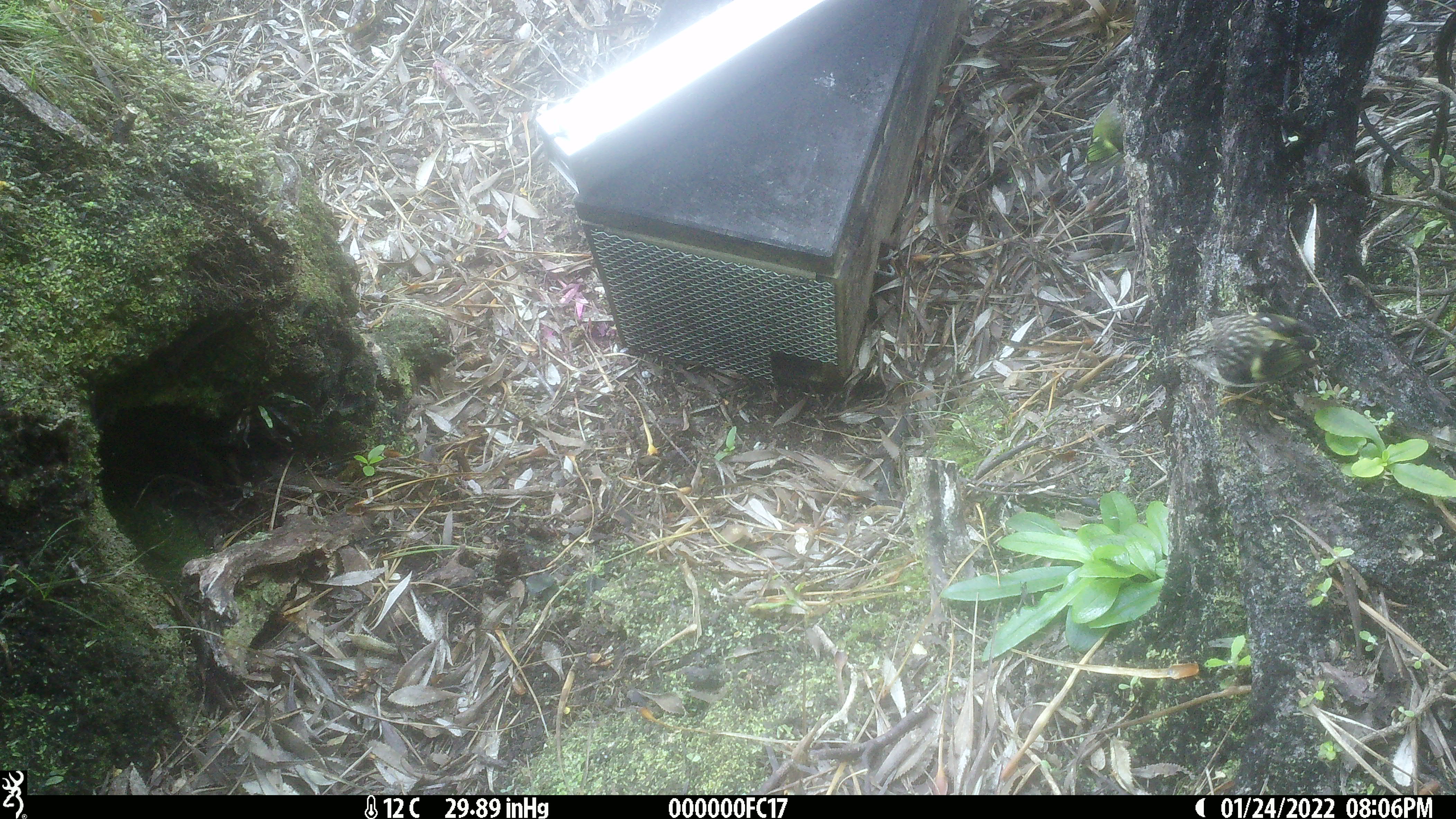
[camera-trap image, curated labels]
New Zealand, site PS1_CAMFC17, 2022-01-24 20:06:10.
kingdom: Animalia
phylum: Chordata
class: Aves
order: Passeriformes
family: Acanthisittidae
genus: Acanthisitta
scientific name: Acanthisitta chloris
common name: rifleman